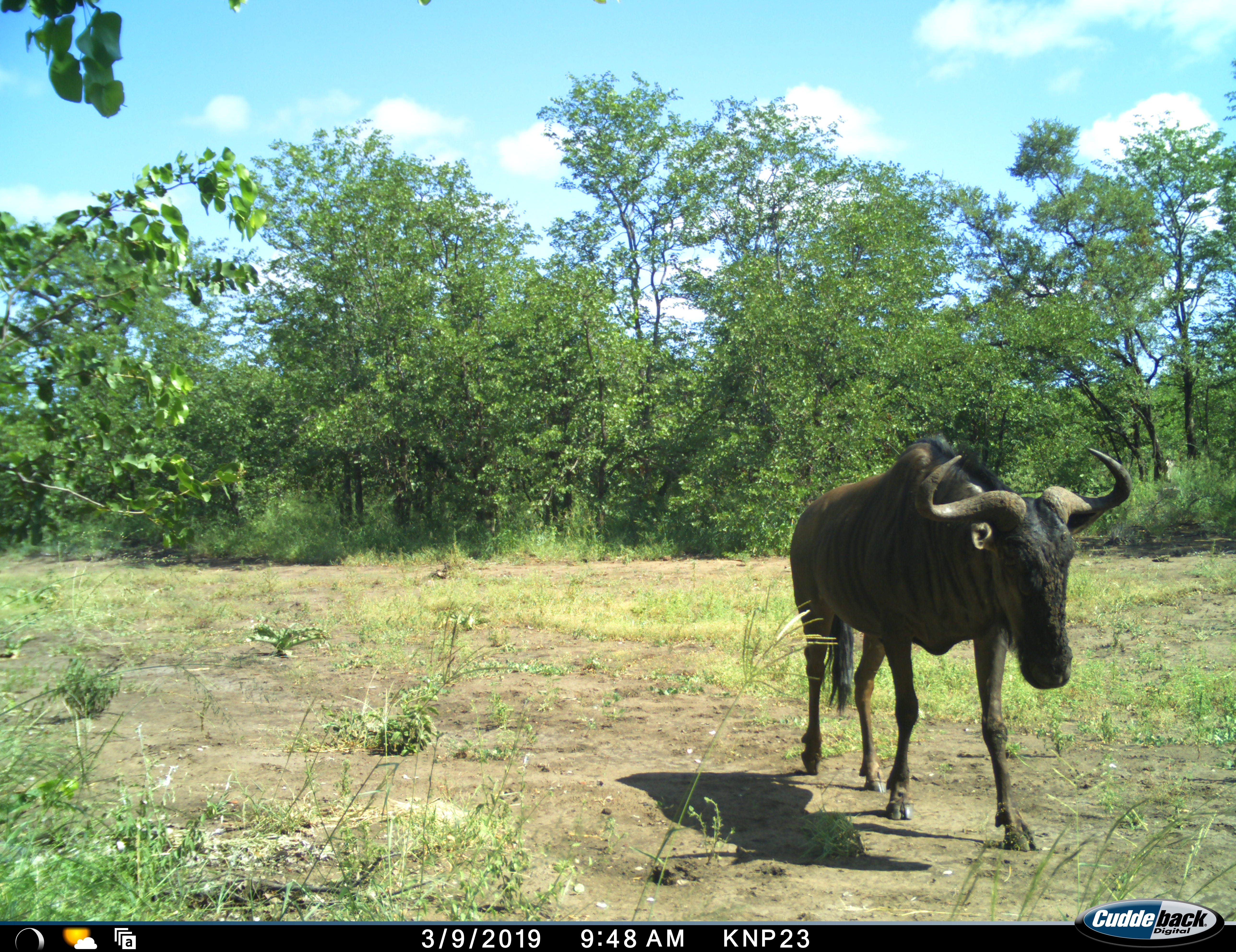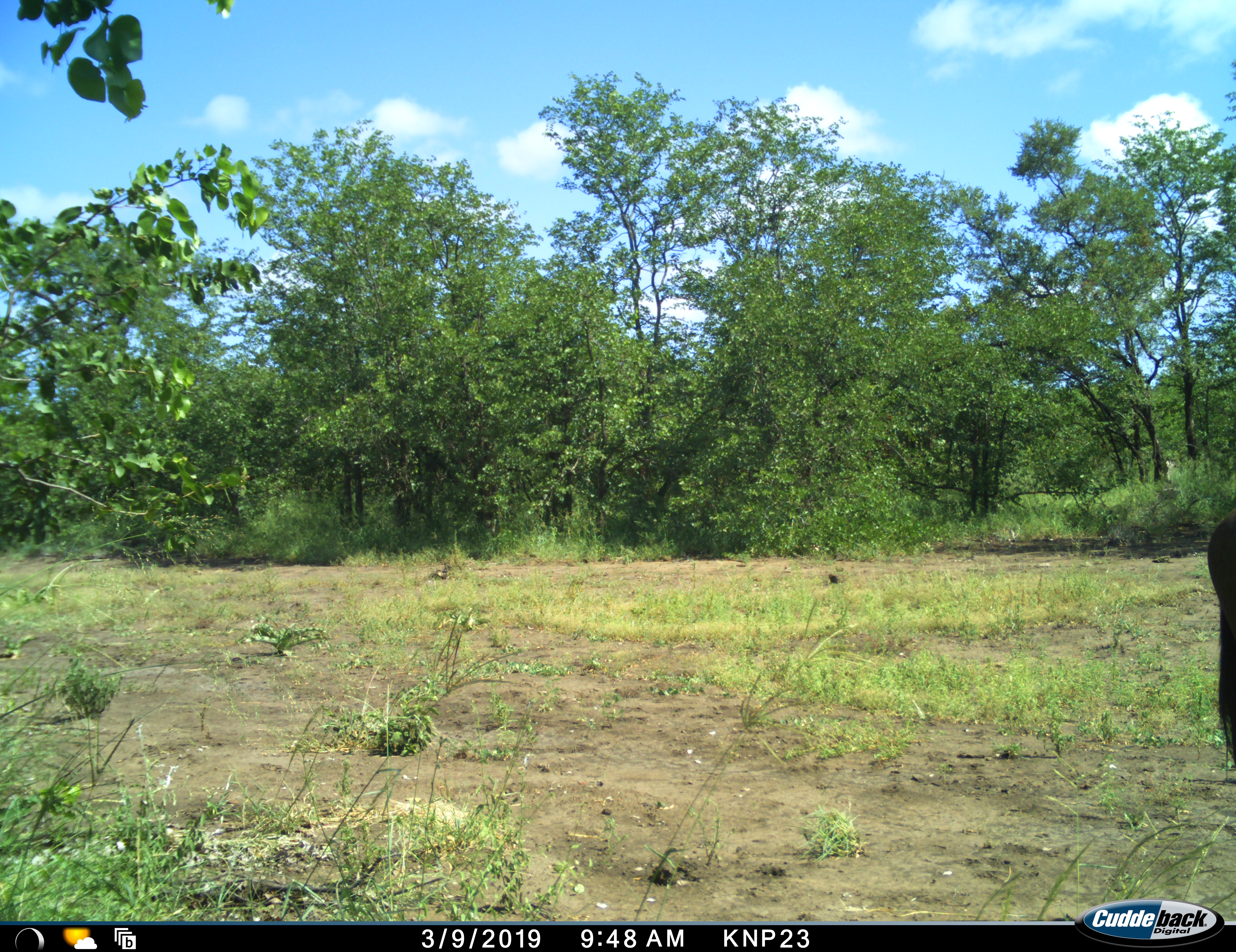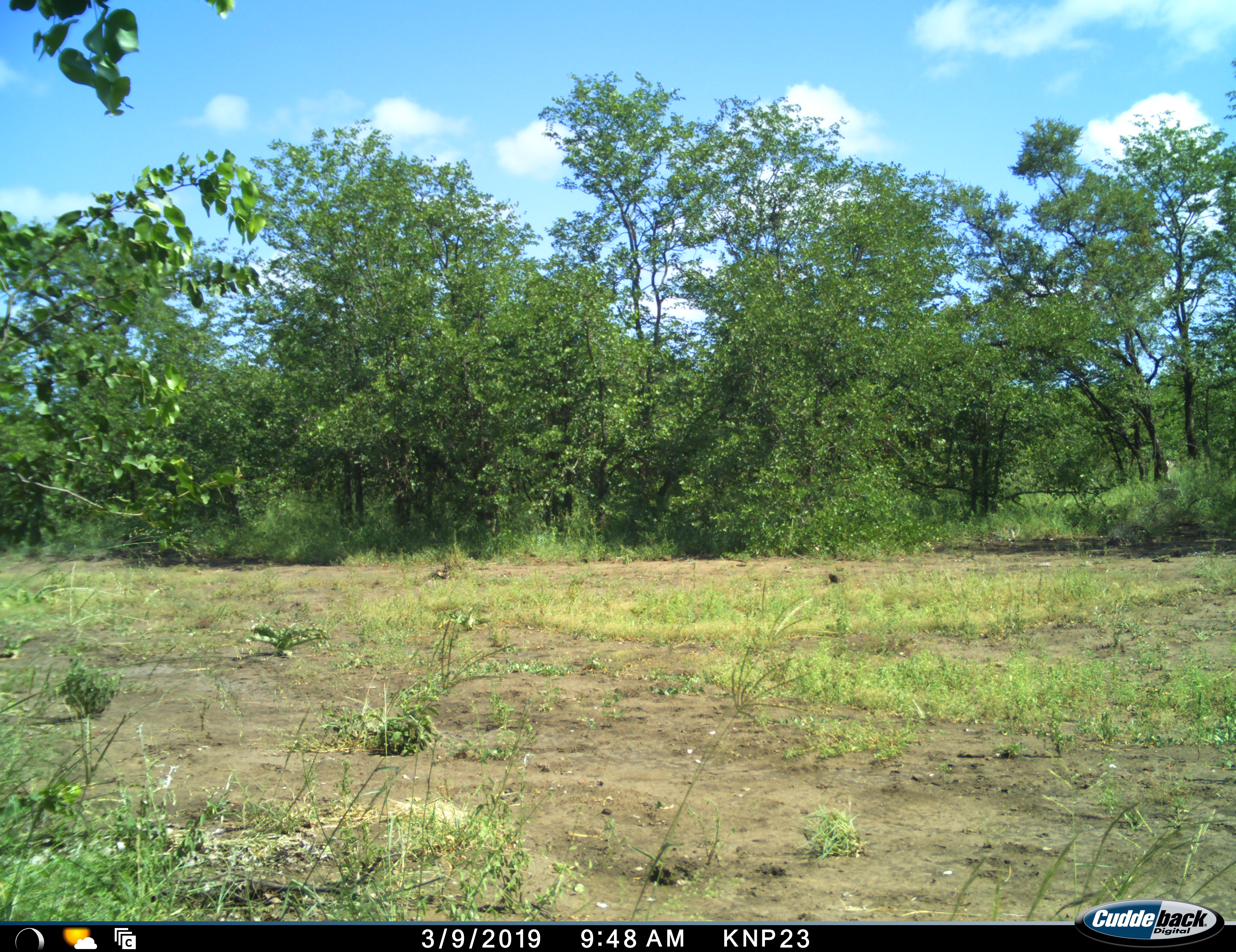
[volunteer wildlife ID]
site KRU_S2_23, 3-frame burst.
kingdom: Animalia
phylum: Chordata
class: Mammalia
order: Artiodactyla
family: Bovidae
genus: Connochaetes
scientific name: Connochaetes taurinus taurinus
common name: blue wildebeest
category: wildebeestblue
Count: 1.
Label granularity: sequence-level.